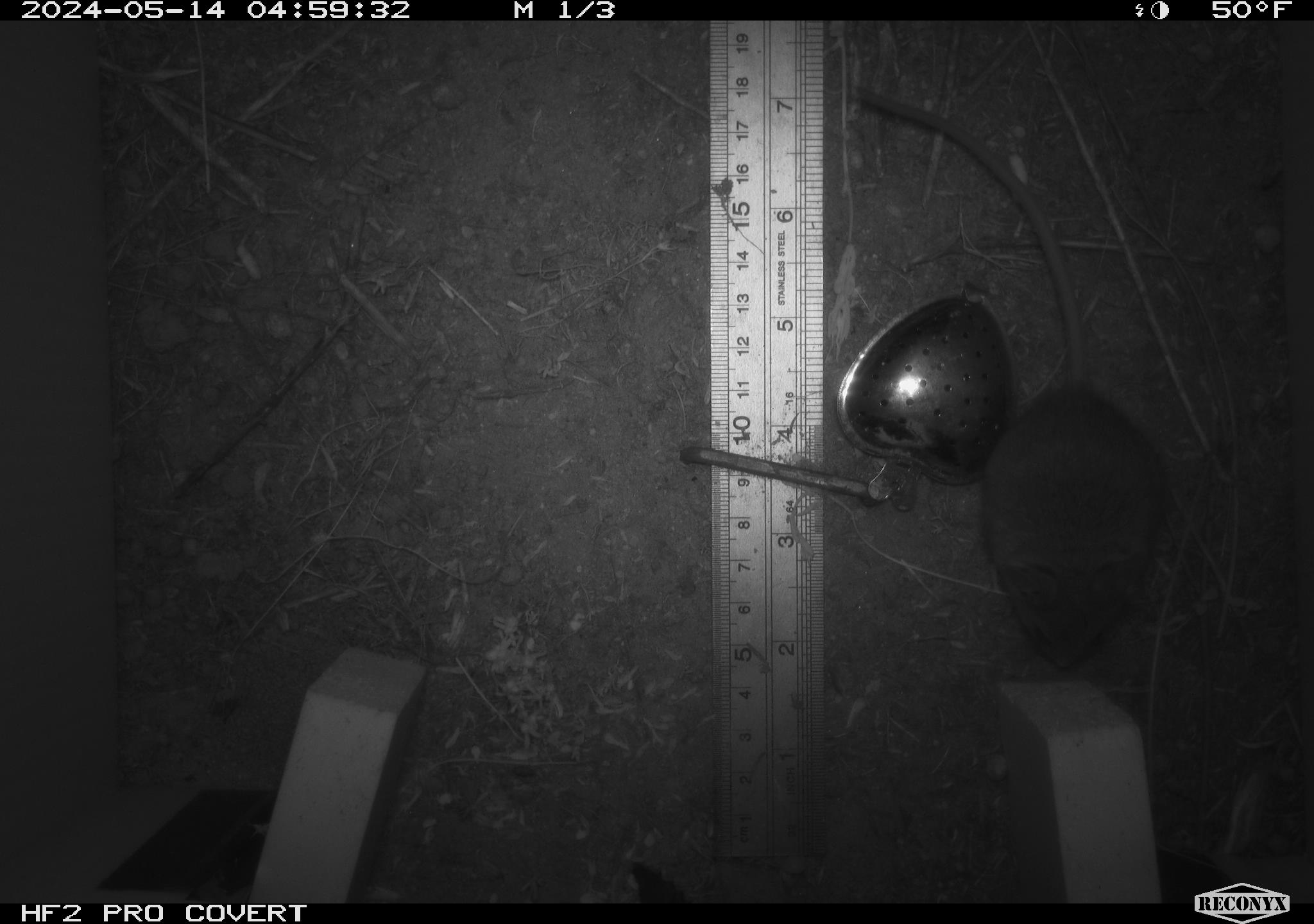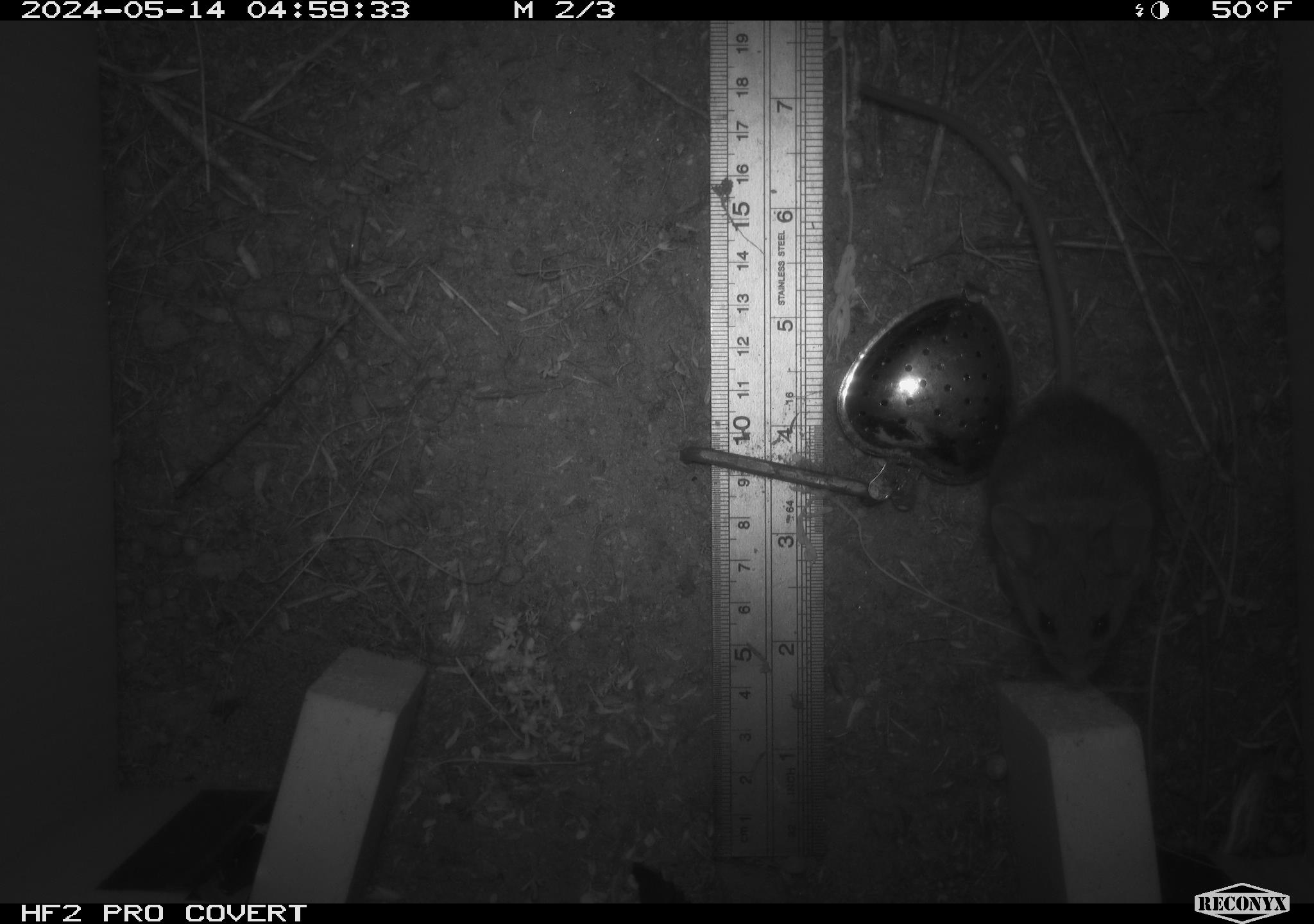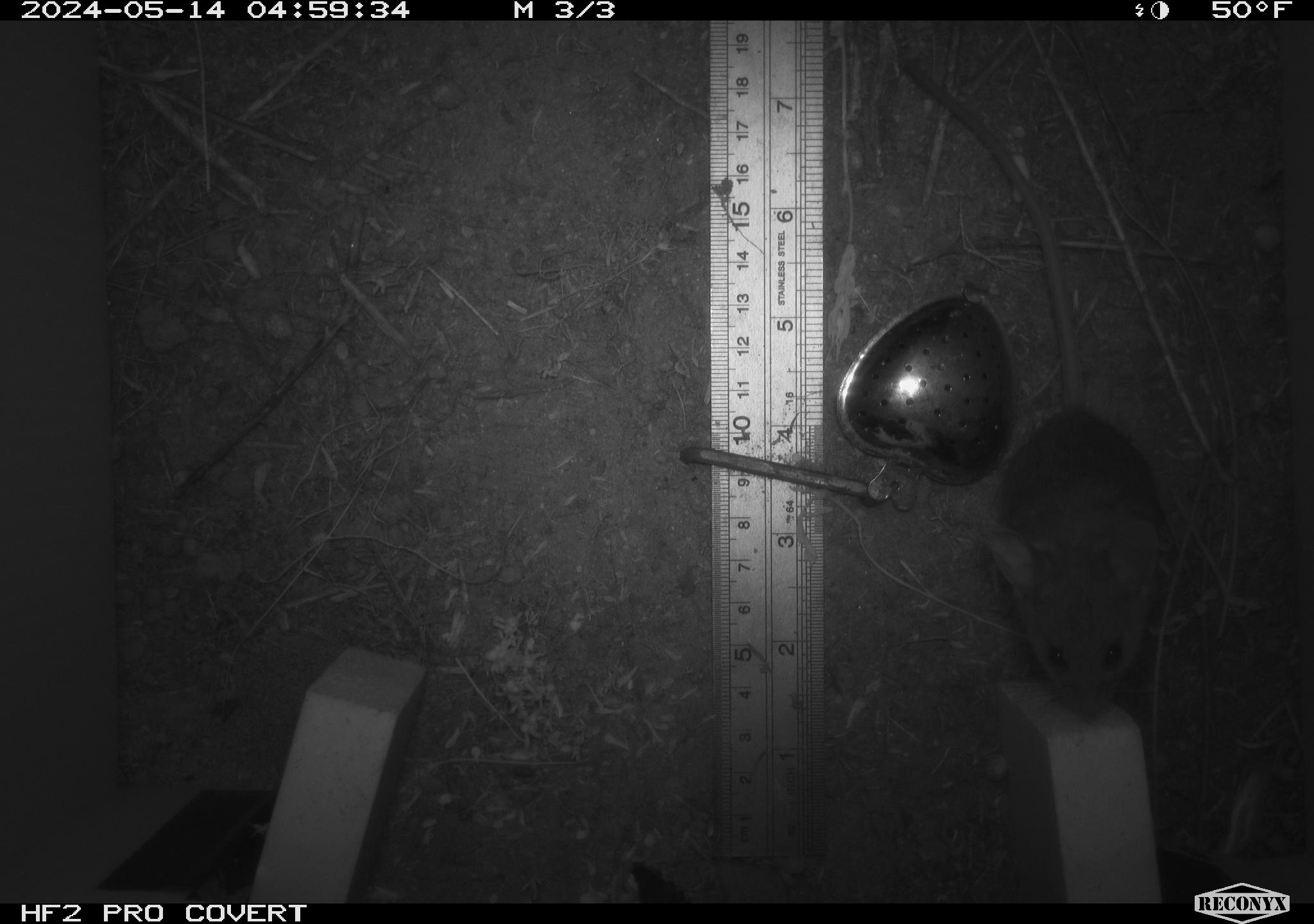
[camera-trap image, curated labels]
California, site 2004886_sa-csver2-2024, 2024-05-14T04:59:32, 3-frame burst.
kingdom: Animalia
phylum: Chordata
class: Mammalia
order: Rodentia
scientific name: Rodentia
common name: rodent